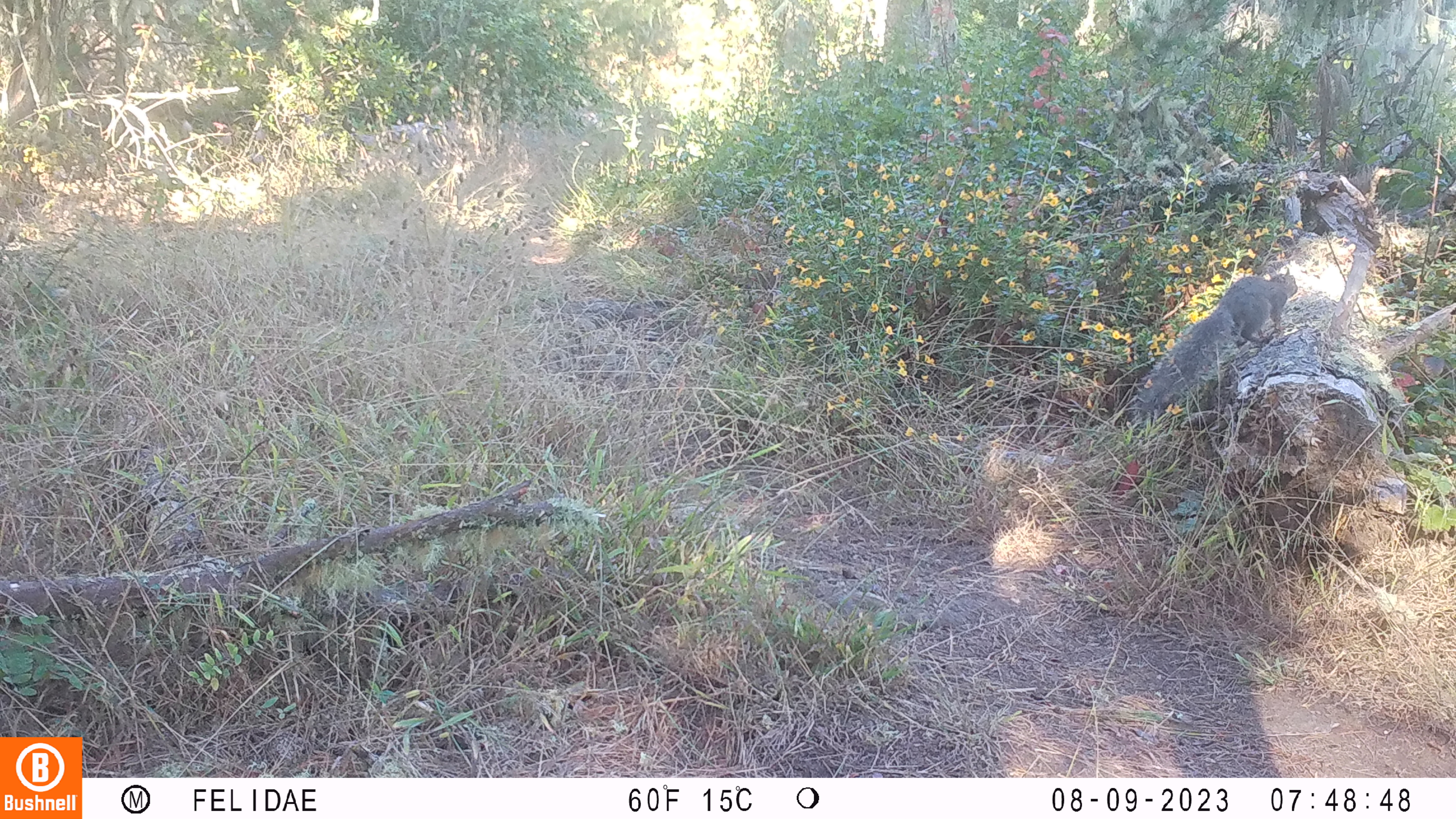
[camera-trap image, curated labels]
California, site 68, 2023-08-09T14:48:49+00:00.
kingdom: Animalia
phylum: Chordata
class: Mammalia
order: Rodentia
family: Sciuridae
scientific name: Sciuridae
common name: squirrel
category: unknown squirrel